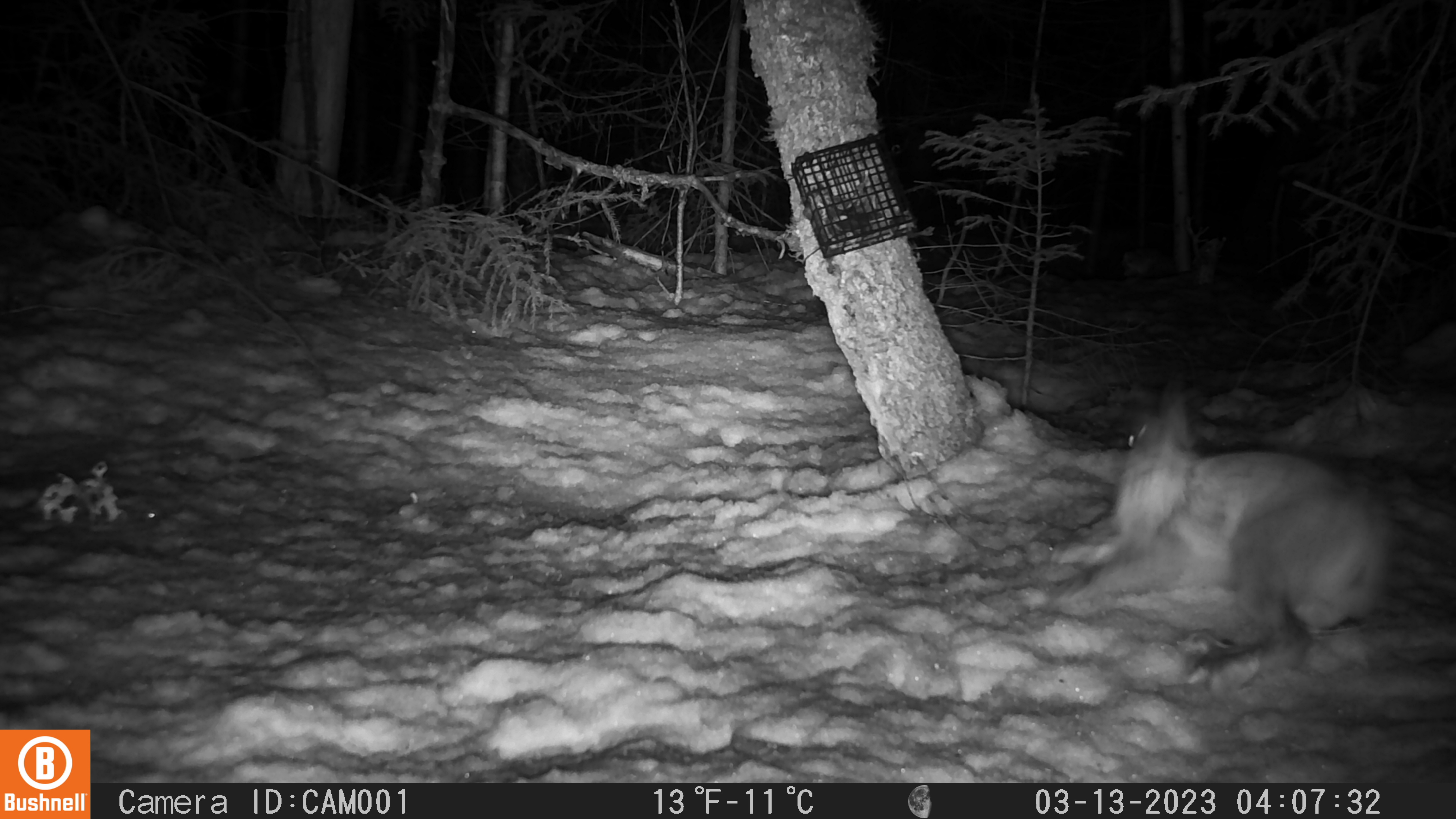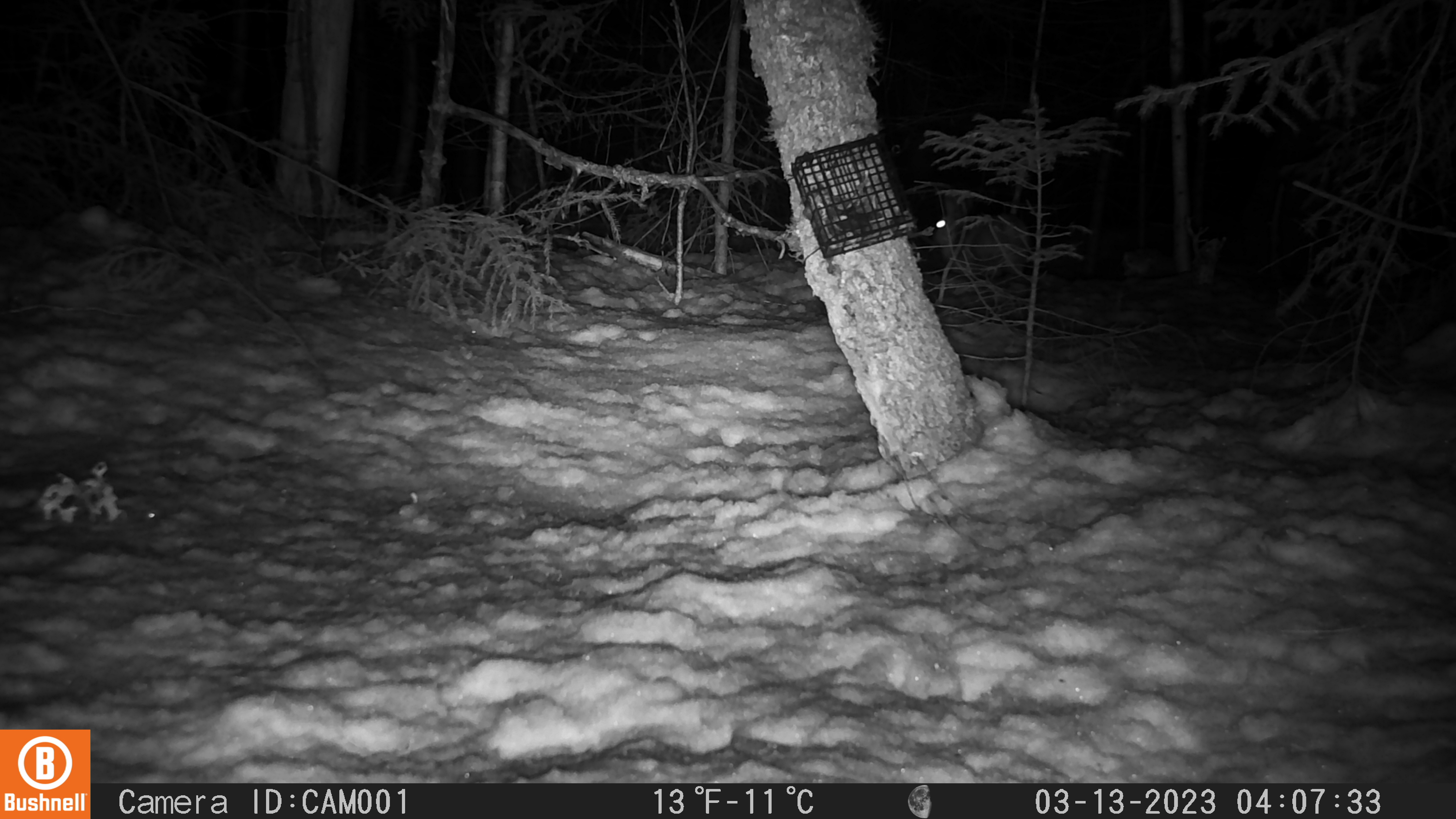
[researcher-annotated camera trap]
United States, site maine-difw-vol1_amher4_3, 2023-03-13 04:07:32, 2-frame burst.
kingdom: Animalia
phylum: Chordata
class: Mammalia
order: Lagomorpha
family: Leporidae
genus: Lepus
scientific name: Lepus americanus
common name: snowshoe hare